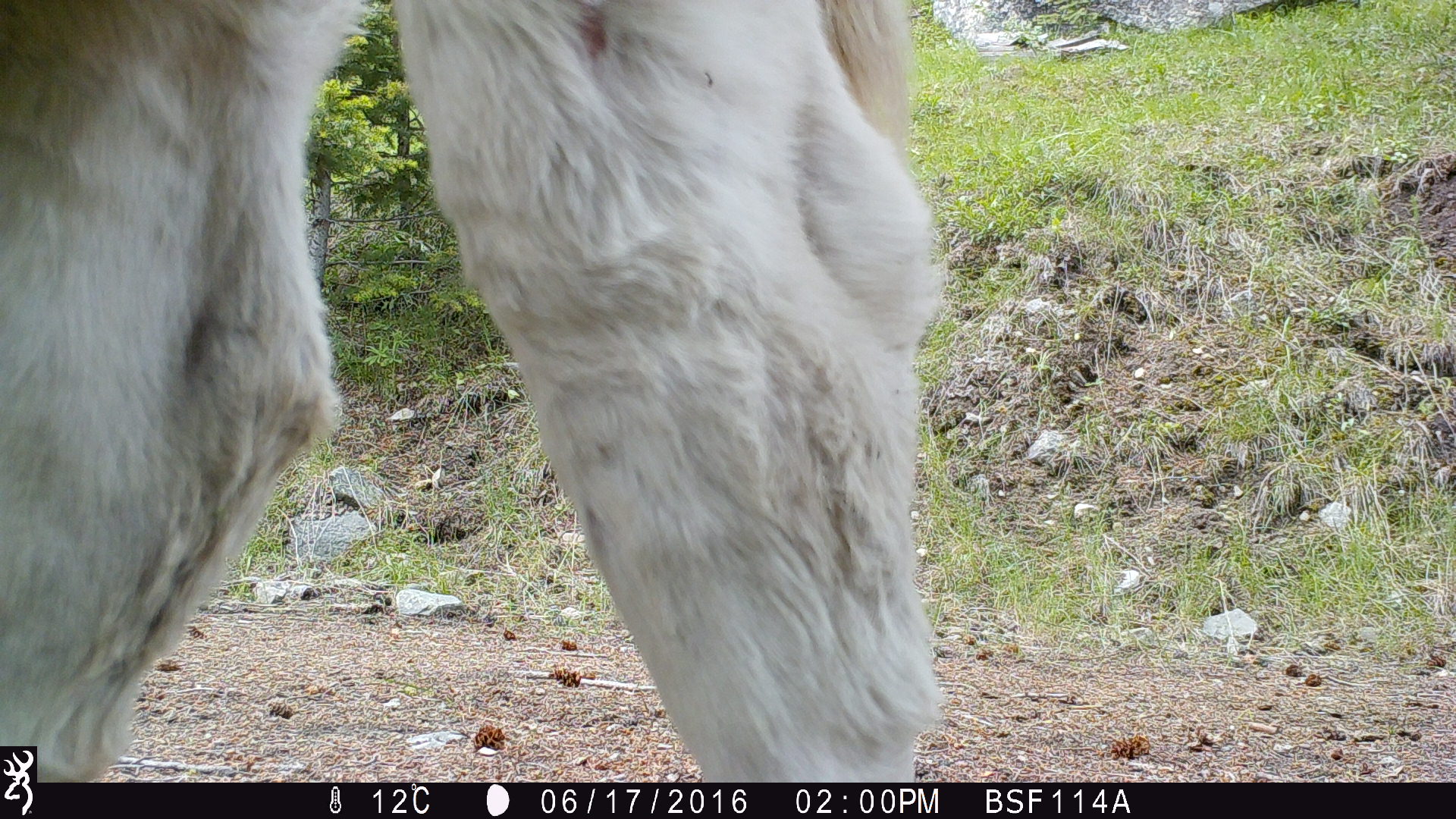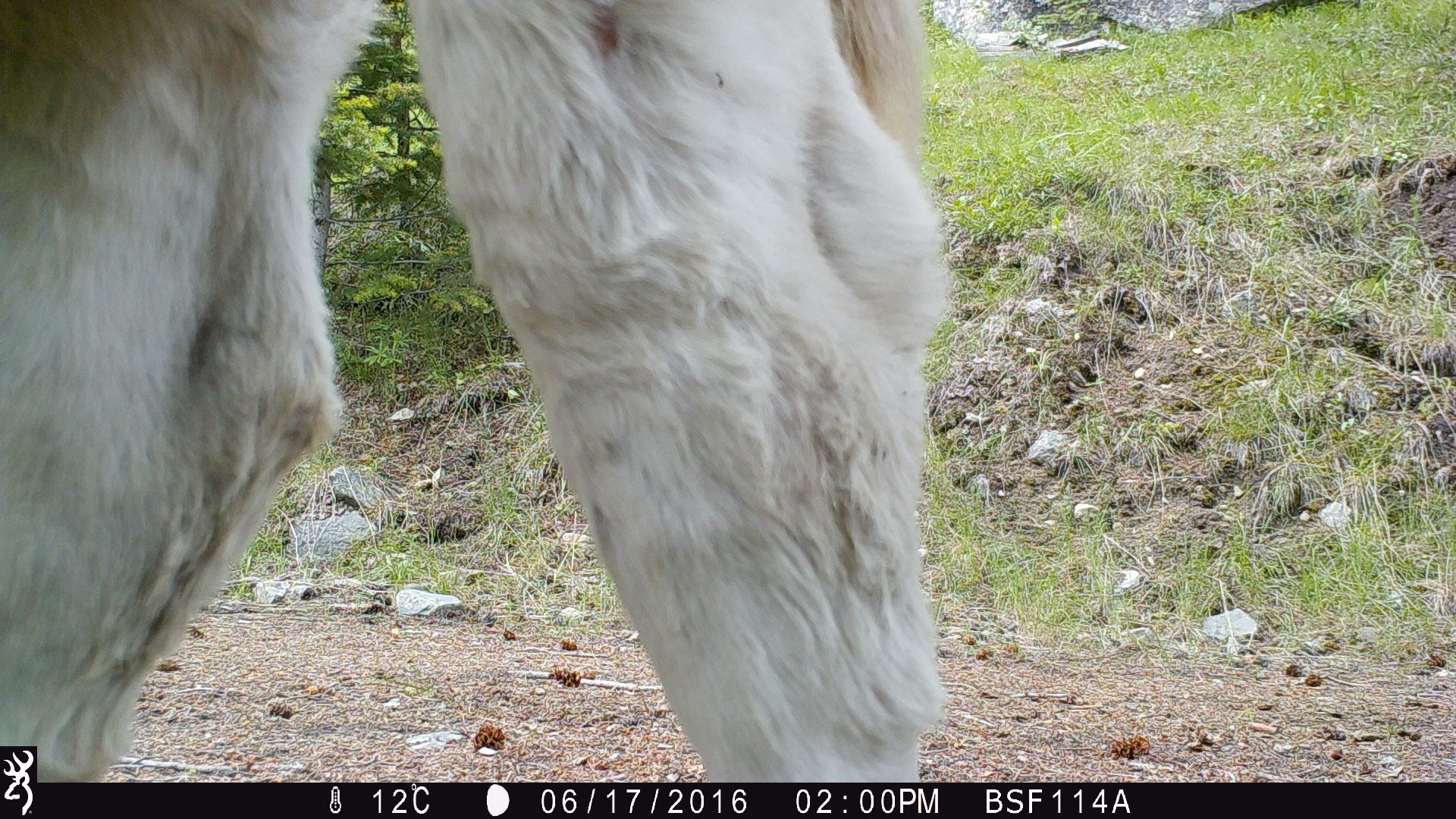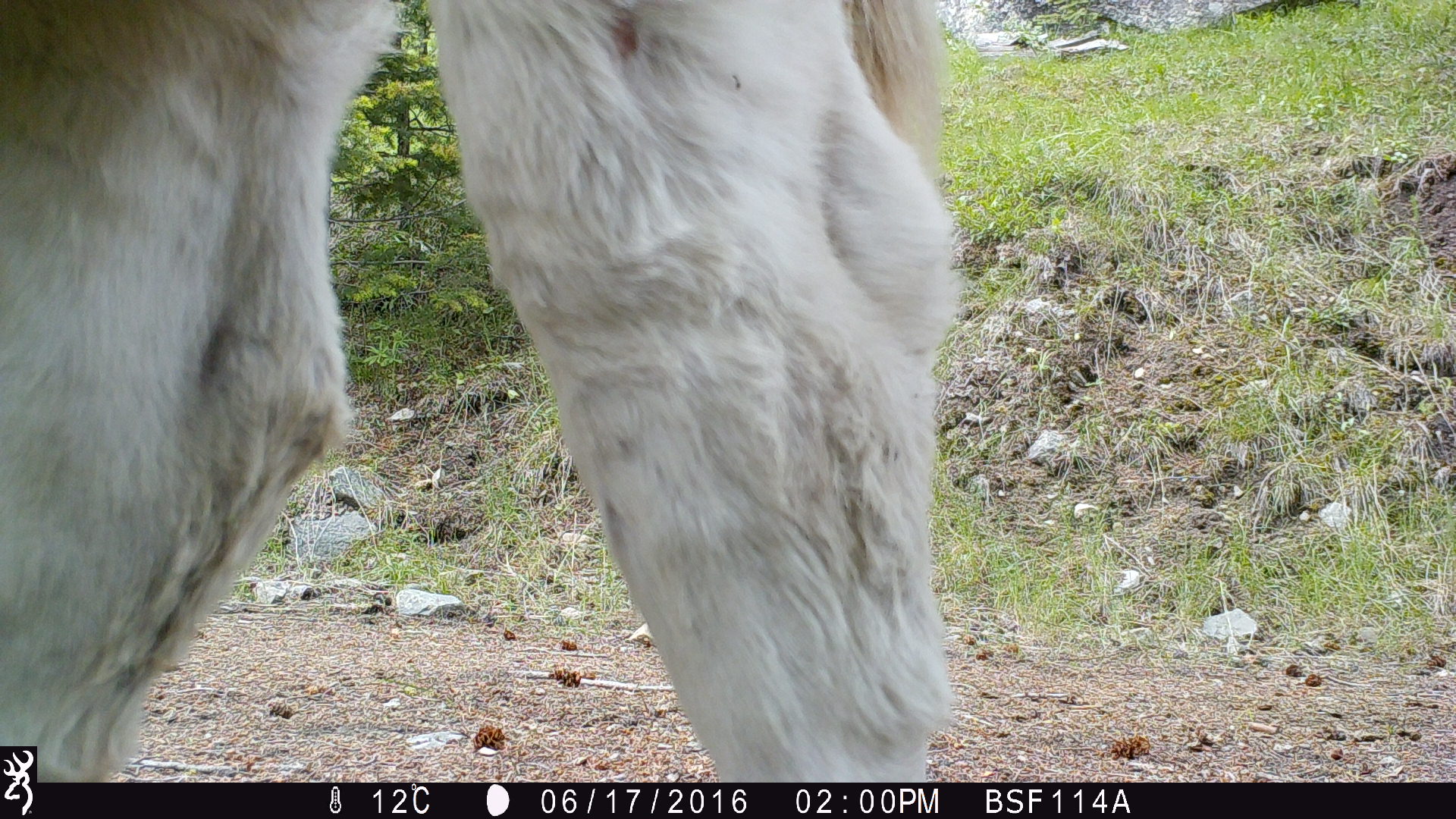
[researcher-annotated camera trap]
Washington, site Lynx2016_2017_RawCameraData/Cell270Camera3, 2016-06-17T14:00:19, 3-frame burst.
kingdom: Animalia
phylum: Chordata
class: Mammalia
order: Artiodactyla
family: Bovidae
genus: Bos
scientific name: Bos taurus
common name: domestic cattle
Domestic cattle (Bos taurus). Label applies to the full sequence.